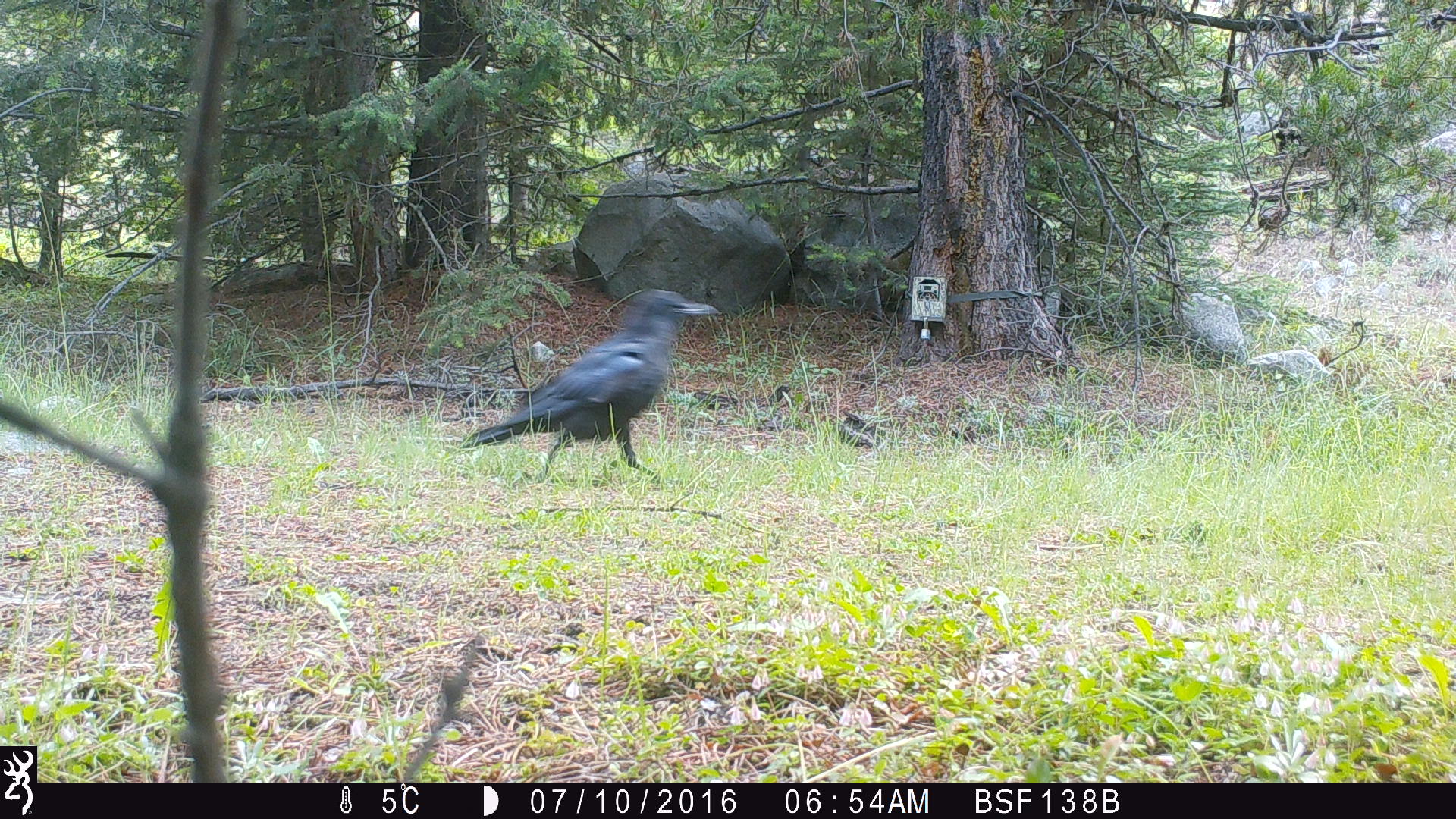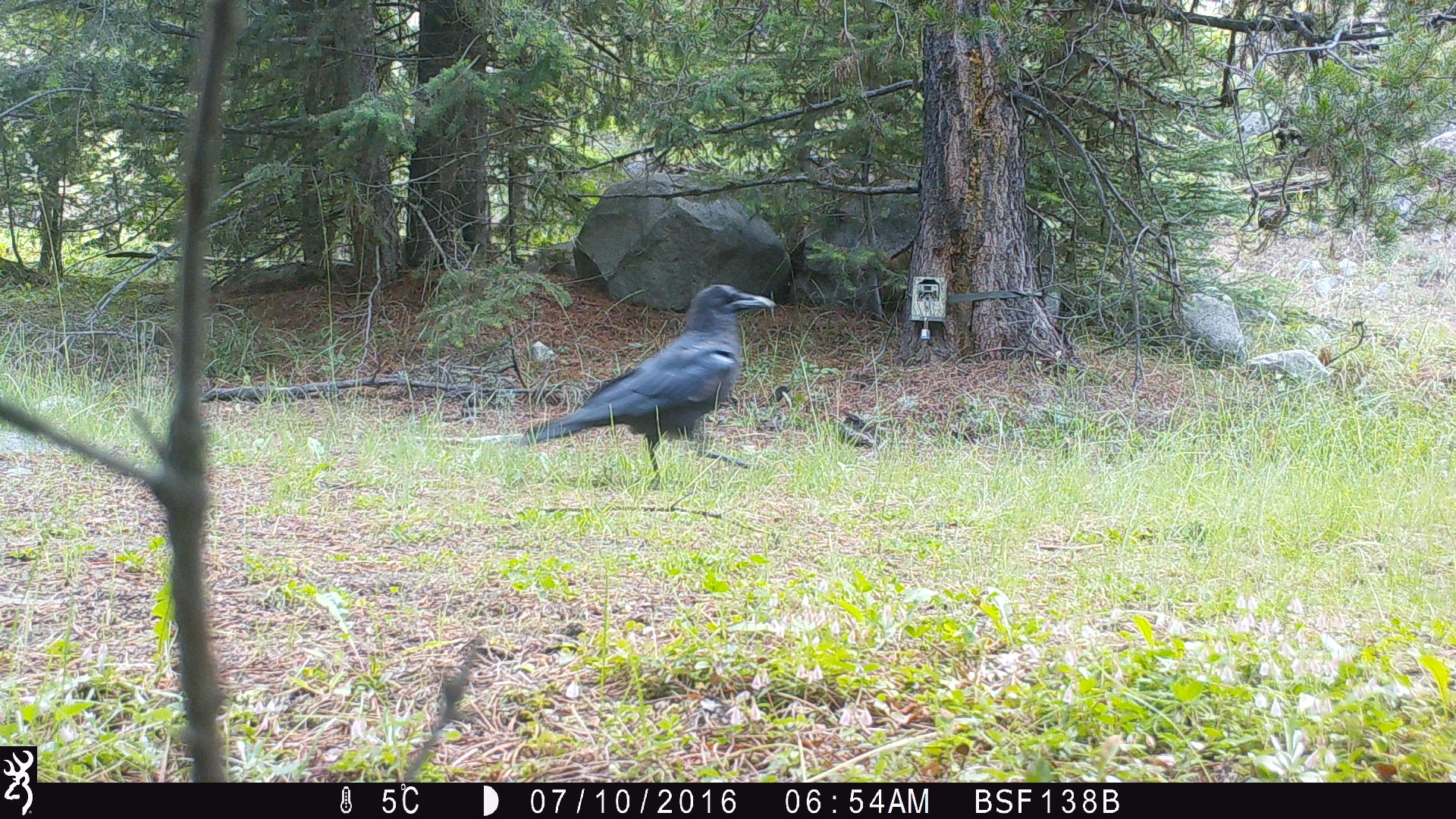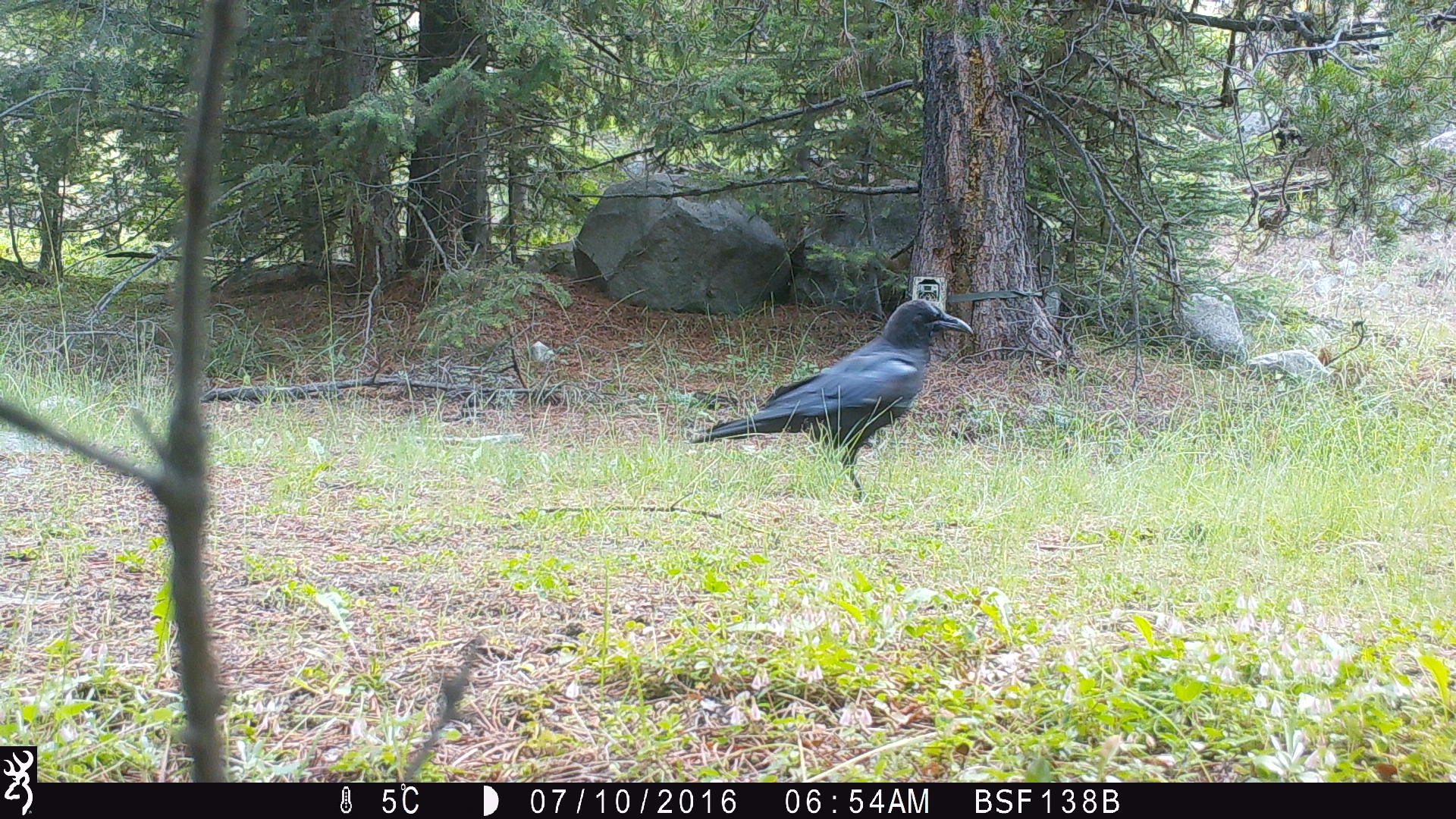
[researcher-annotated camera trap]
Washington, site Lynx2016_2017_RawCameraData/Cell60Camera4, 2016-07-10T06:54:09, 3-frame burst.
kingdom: Animalia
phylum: Chordata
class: Aves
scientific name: Aves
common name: birds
Aves (birds). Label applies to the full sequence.